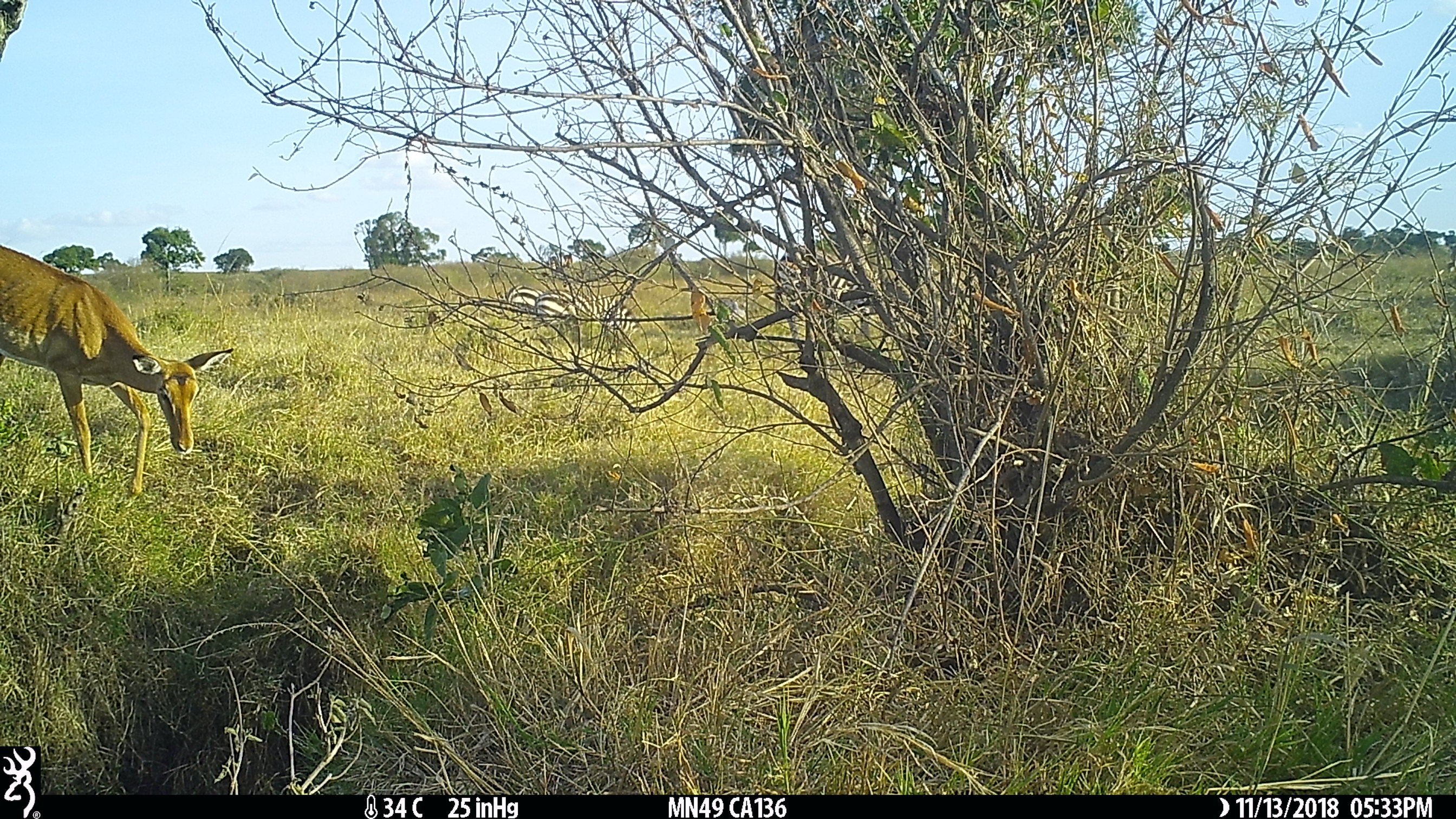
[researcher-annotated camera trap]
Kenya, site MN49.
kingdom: Animalia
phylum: Chordata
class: Mammalia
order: Perissodactyla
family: Equidae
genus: Equus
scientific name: Equus quagga burchellii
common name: burchell's zebra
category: zebra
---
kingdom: Animalia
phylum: Chordata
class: Mammalia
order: Artiodactyla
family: Bovidae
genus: Aepyceros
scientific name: Aepyceros melampus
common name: impala